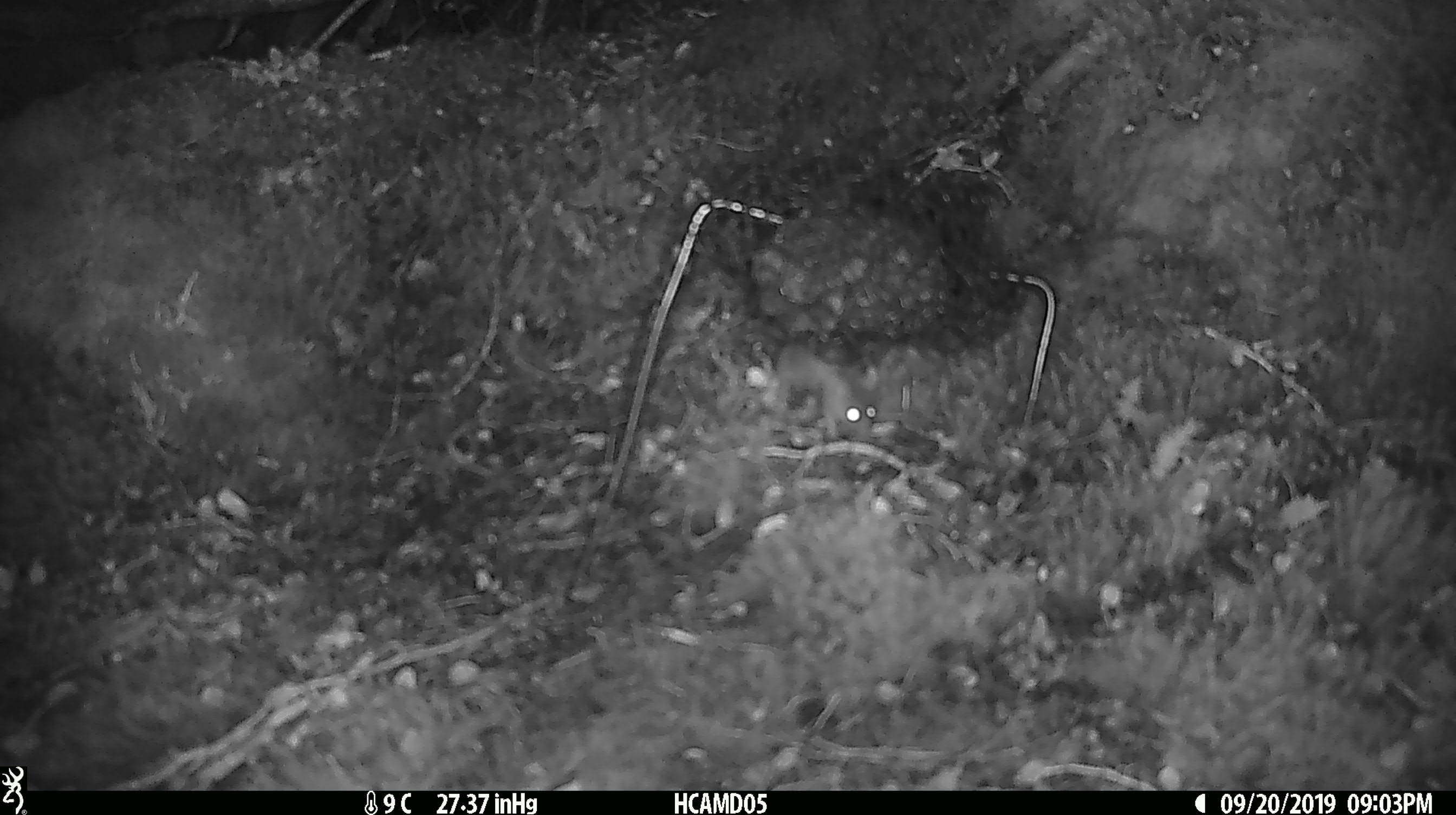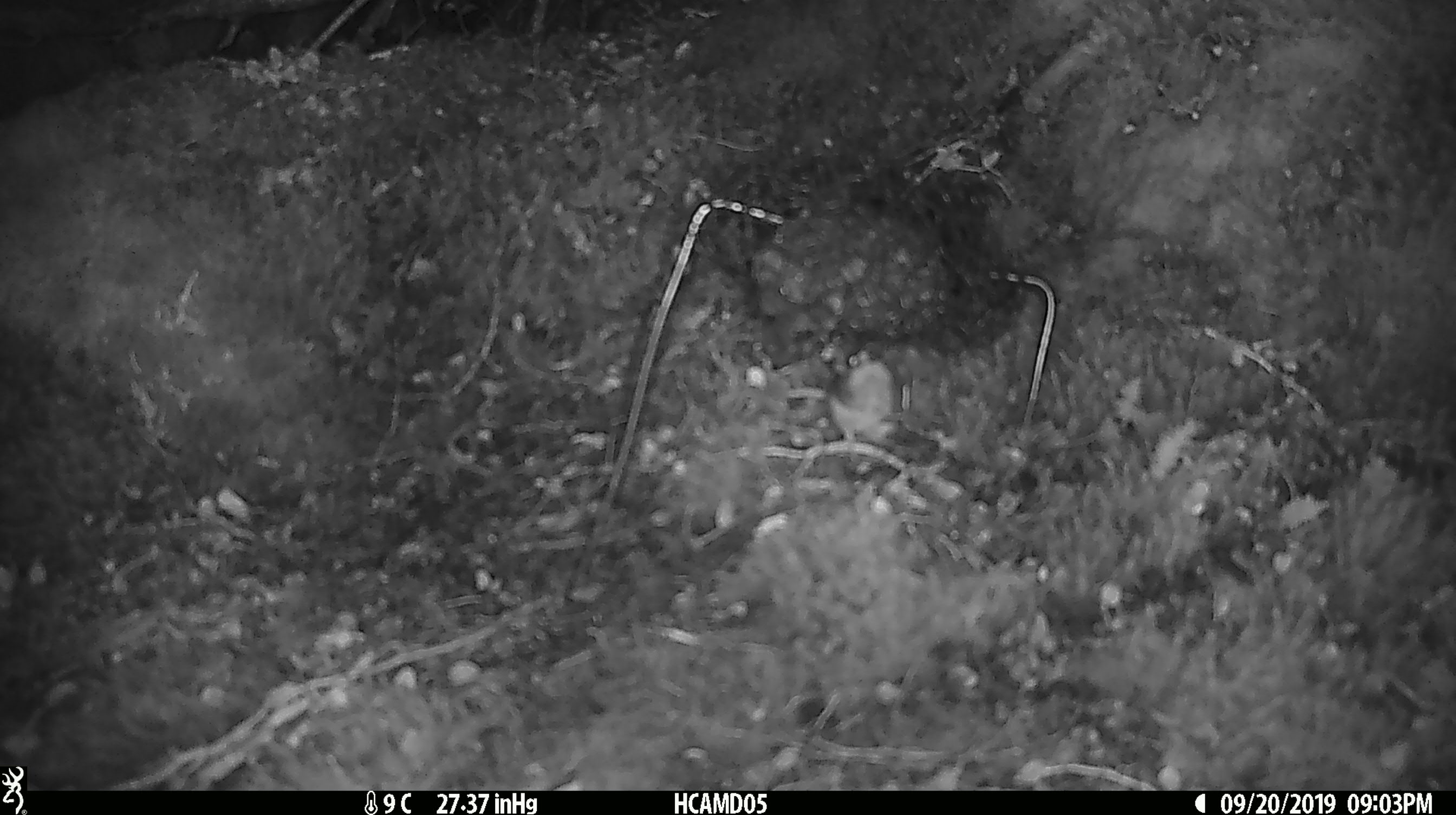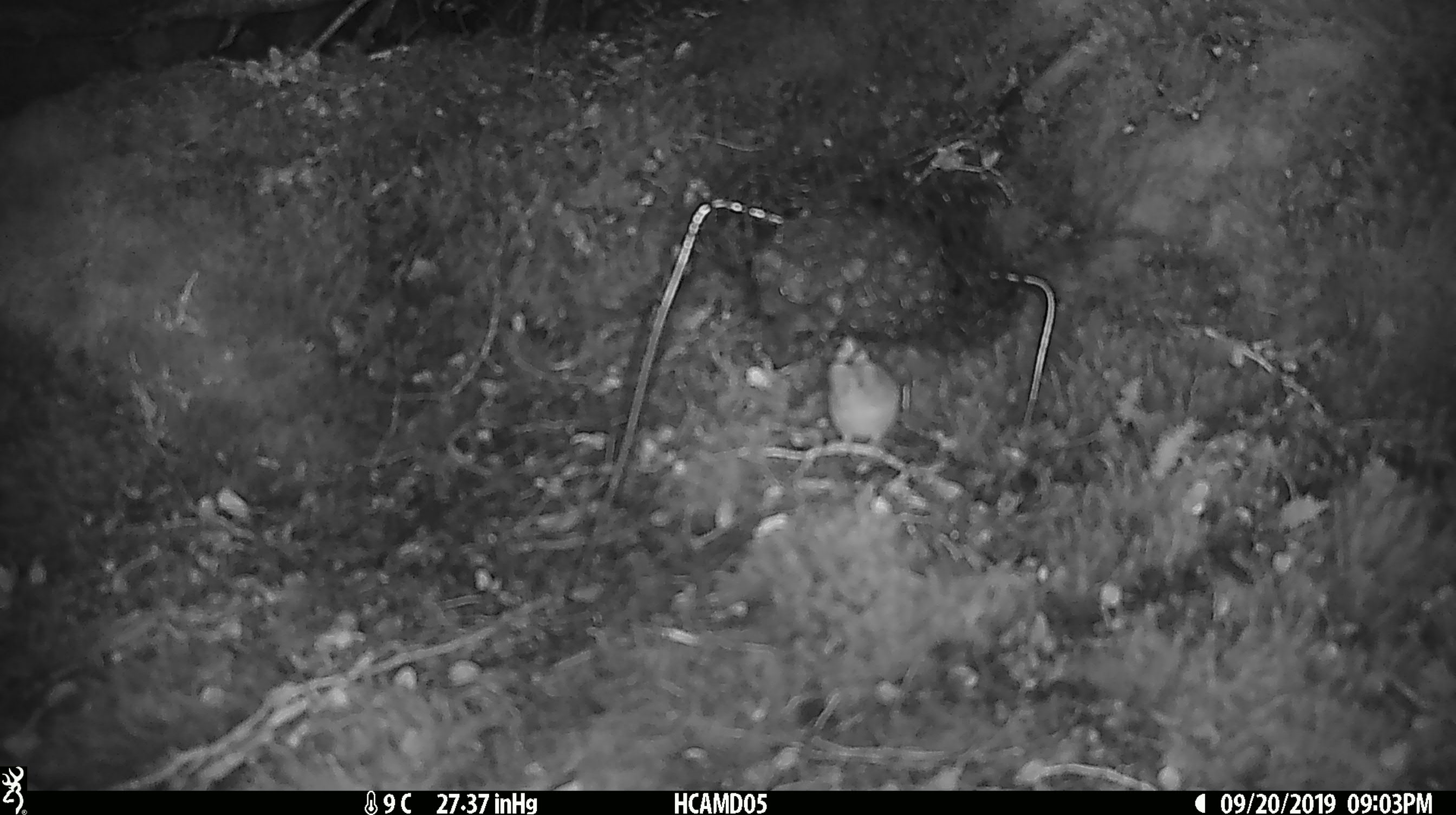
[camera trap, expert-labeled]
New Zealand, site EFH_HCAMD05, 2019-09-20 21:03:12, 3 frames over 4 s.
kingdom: Animalia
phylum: Chordata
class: Mammalia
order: Rodentia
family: Muridae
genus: Mus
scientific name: Mus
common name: mouse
Mouse (Mus).